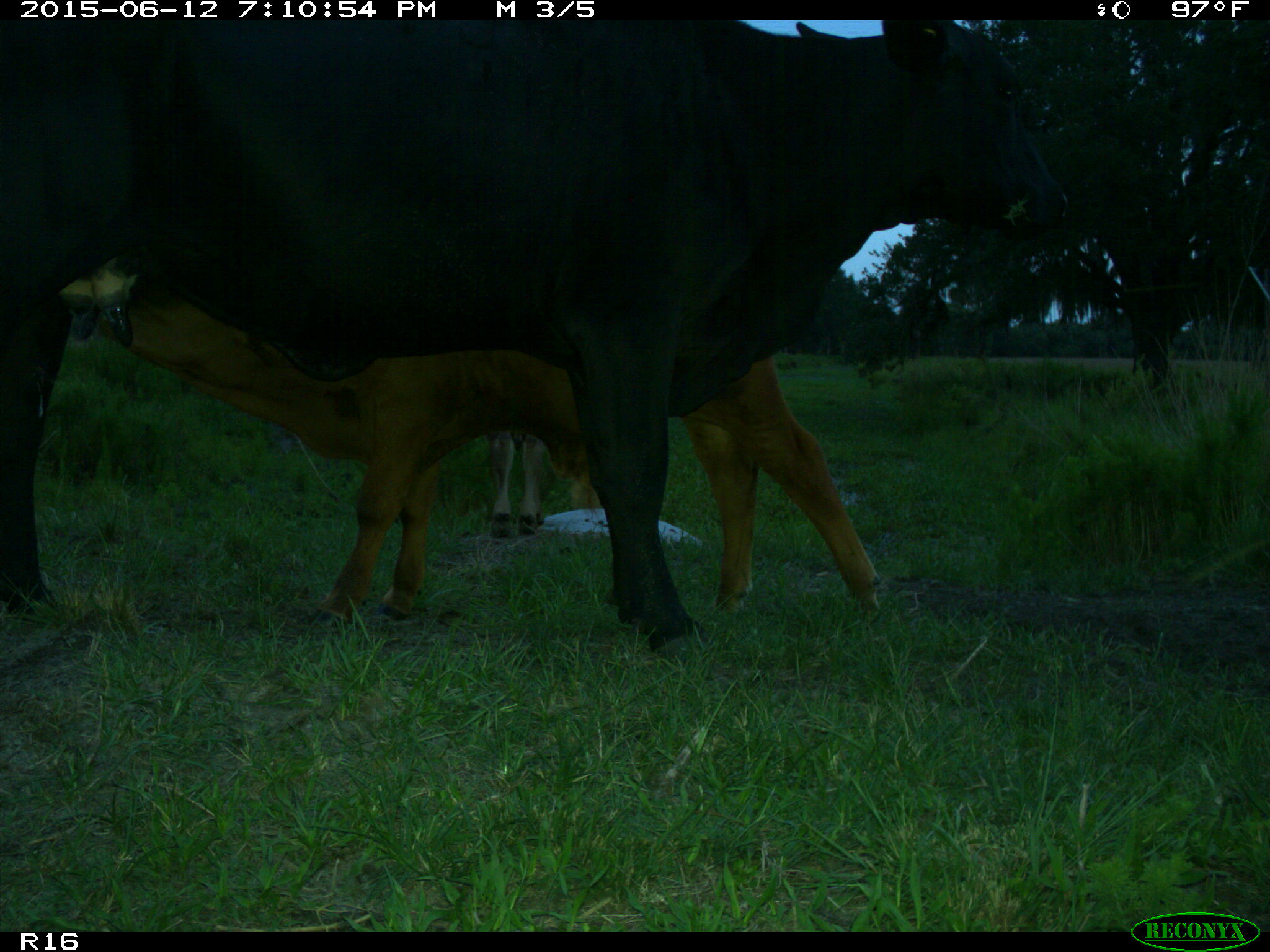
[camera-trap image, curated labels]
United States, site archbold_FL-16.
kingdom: Animalia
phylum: Chordata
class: Mammalia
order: Artiodactyla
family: Bovidae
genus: Bos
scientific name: Bos taurus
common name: domestic cow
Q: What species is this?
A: Bos taurus (domestic cow).